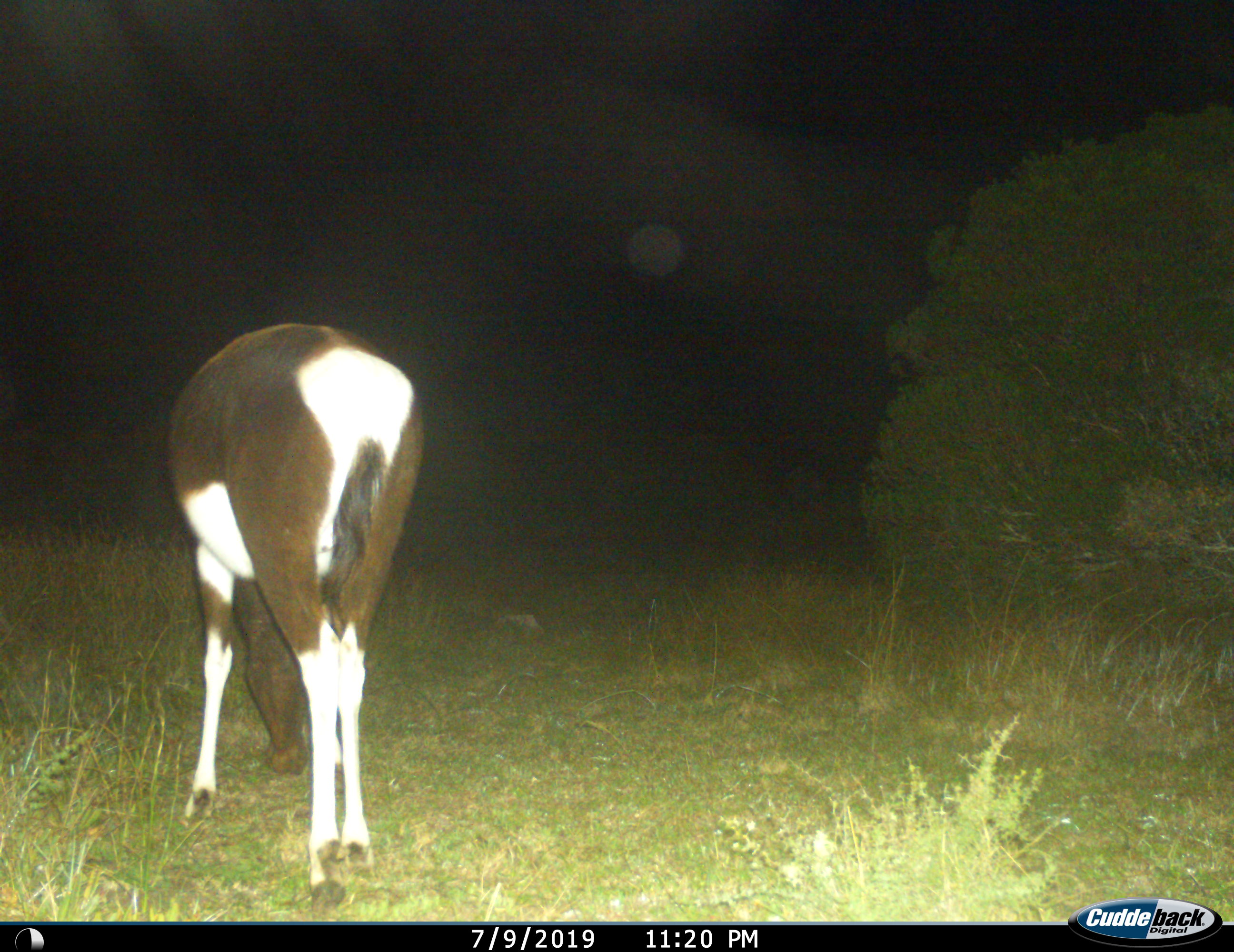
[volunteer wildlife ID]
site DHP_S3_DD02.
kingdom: Animalia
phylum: Chordata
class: Mammalia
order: Artiodactyla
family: Bovidae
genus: Damaliscus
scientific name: Damaliscus pygargus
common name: bontebok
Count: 1.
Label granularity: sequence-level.